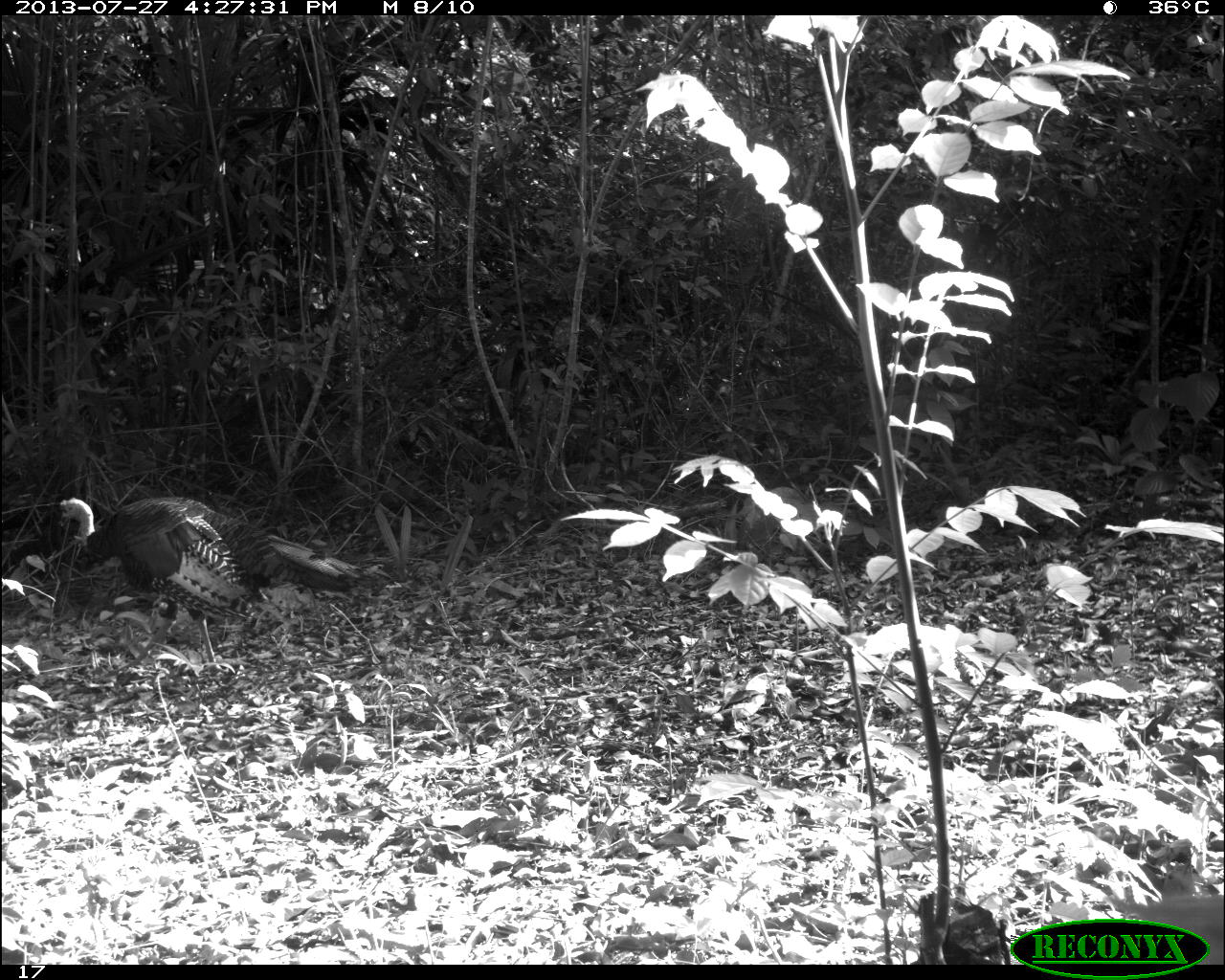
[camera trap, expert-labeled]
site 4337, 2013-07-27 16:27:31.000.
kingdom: Animalia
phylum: Chordata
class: Aves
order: Galliformes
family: Phasianidae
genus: Meleagris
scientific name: Meleagris ocellata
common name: ocellated turkey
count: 1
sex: male